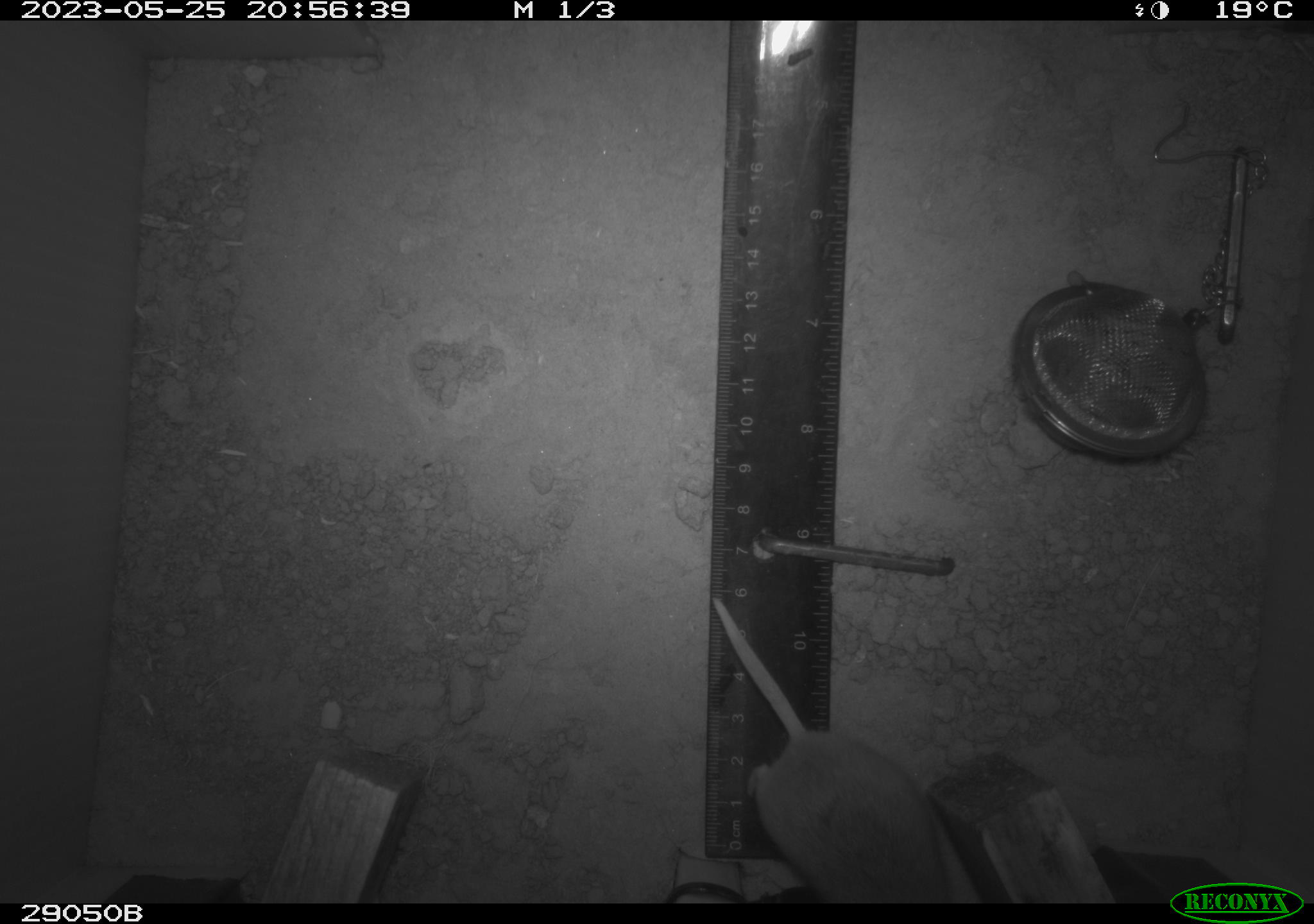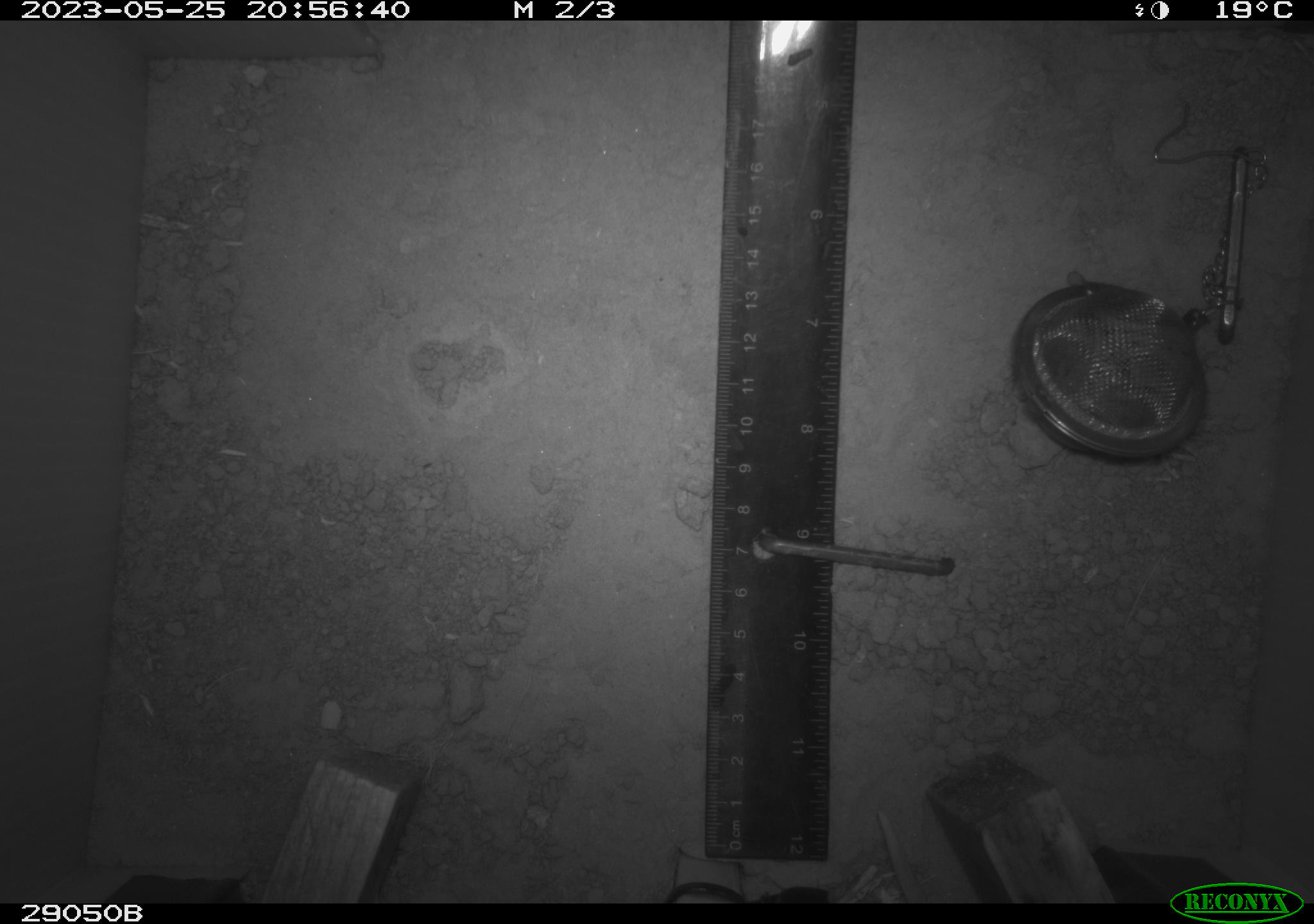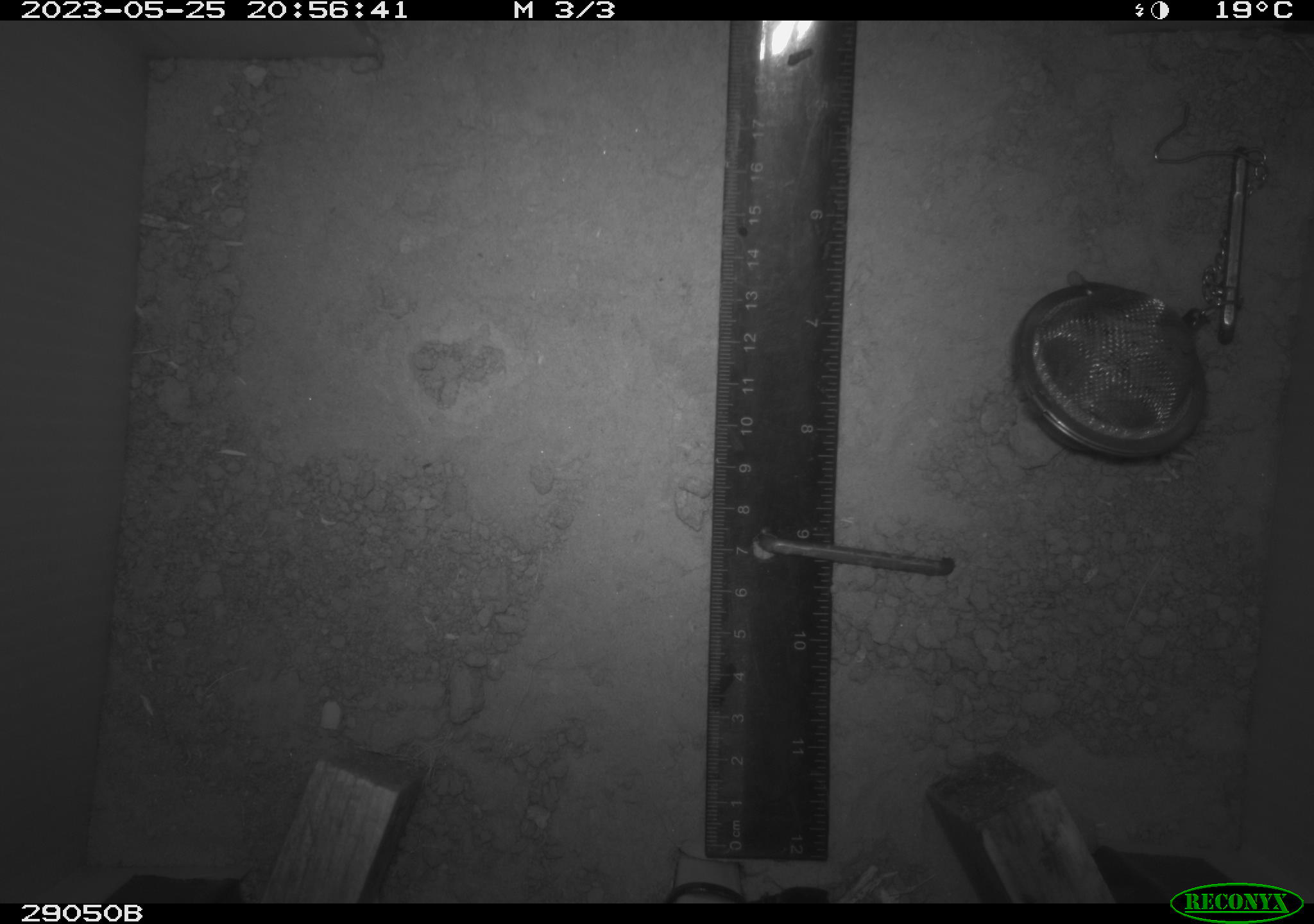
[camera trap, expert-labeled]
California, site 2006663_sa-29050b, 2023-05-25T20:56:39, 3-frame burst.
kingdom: Animalia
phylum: Chordata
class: Mammalia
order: Rodentia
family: Cricetidae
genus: Peromyscus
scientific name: Peromyscus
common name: deer mice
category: peromyscus species